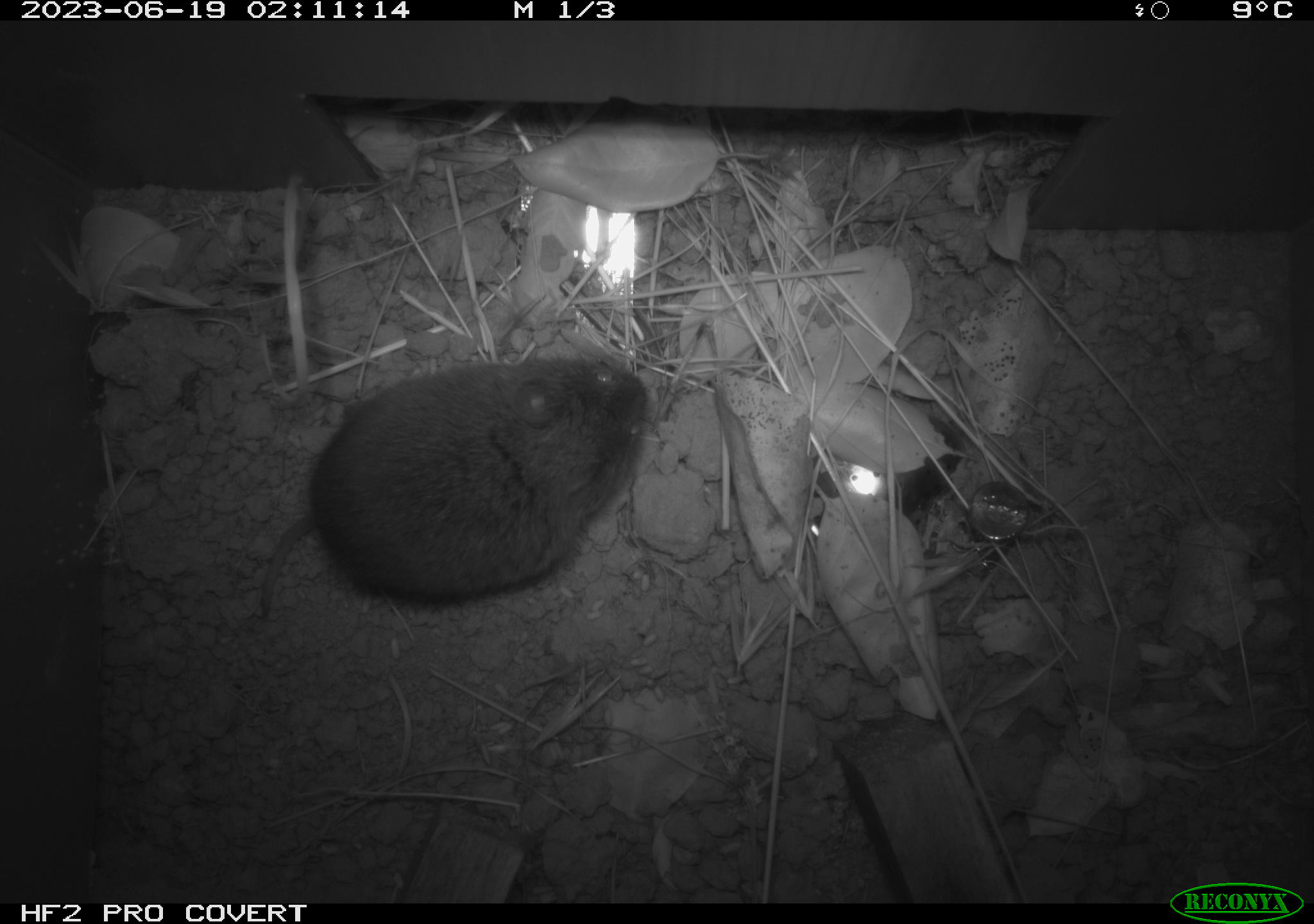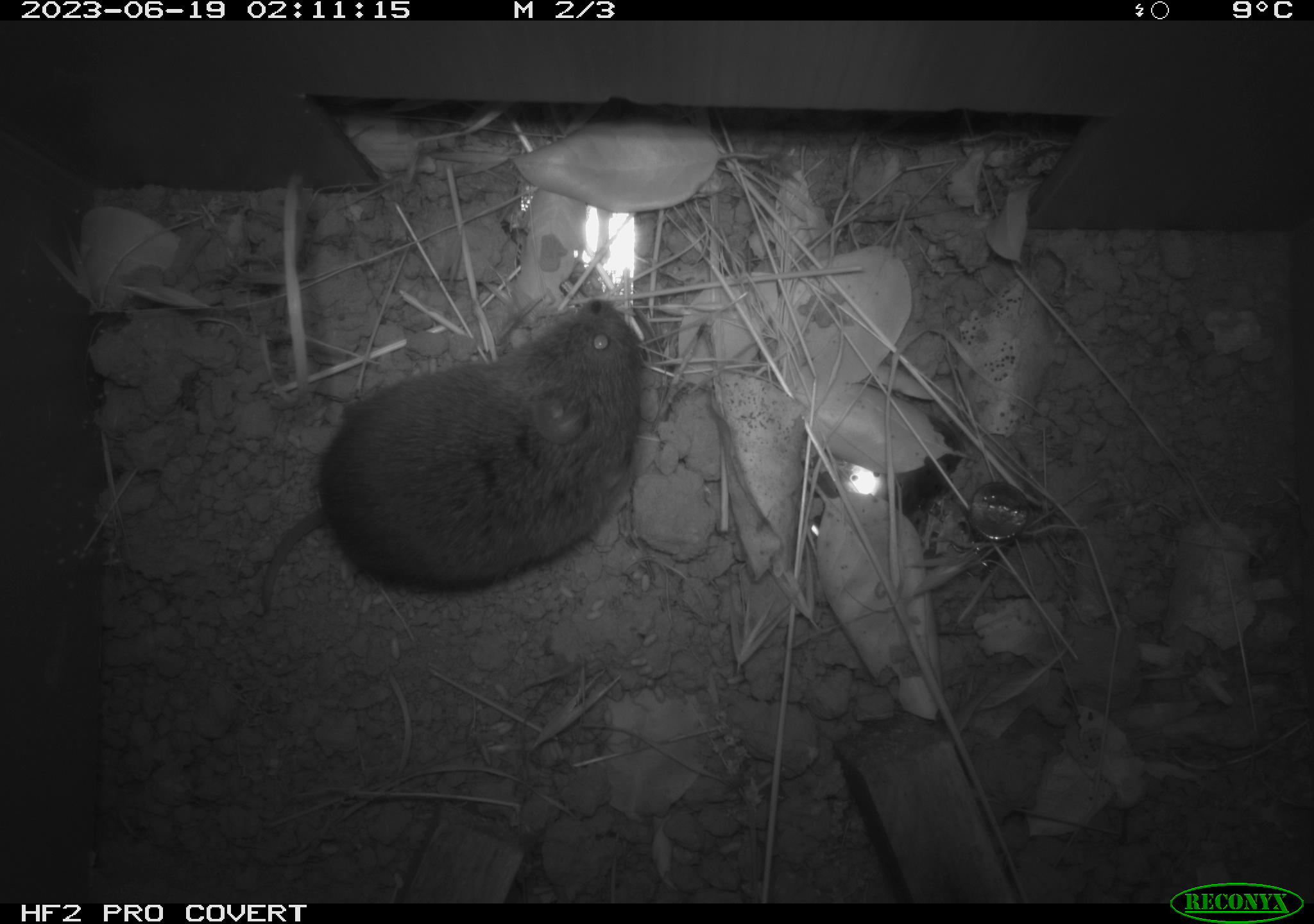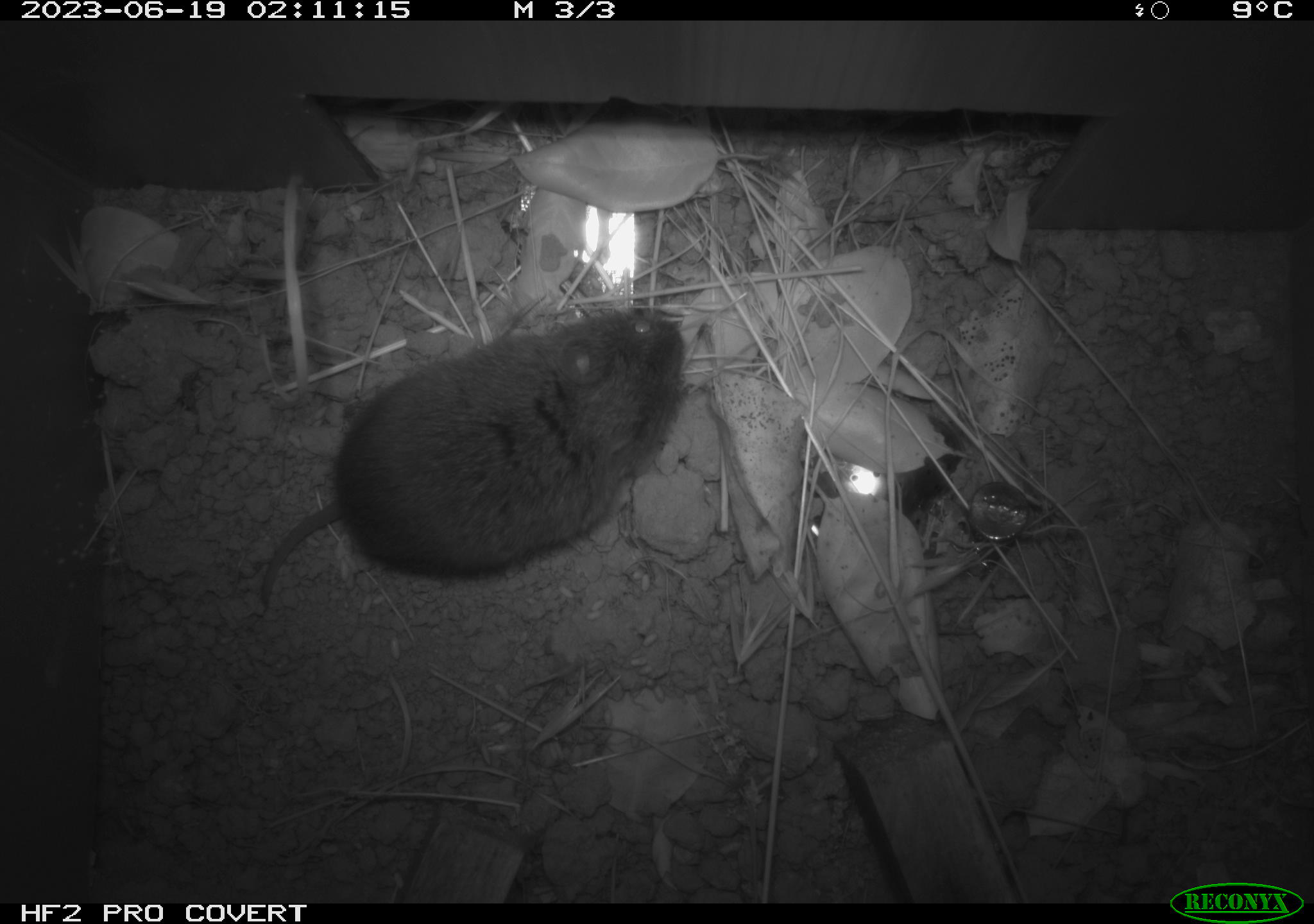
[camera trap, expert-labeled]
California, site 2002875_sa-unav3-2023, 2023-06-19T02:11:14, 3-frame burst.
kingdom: Animalia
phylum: Chordata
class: Mammalia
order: Rodentia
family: Cricetidae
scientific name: Arvicolinae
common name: voles, lemmings, and muskrats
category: arvicolinae subfamily